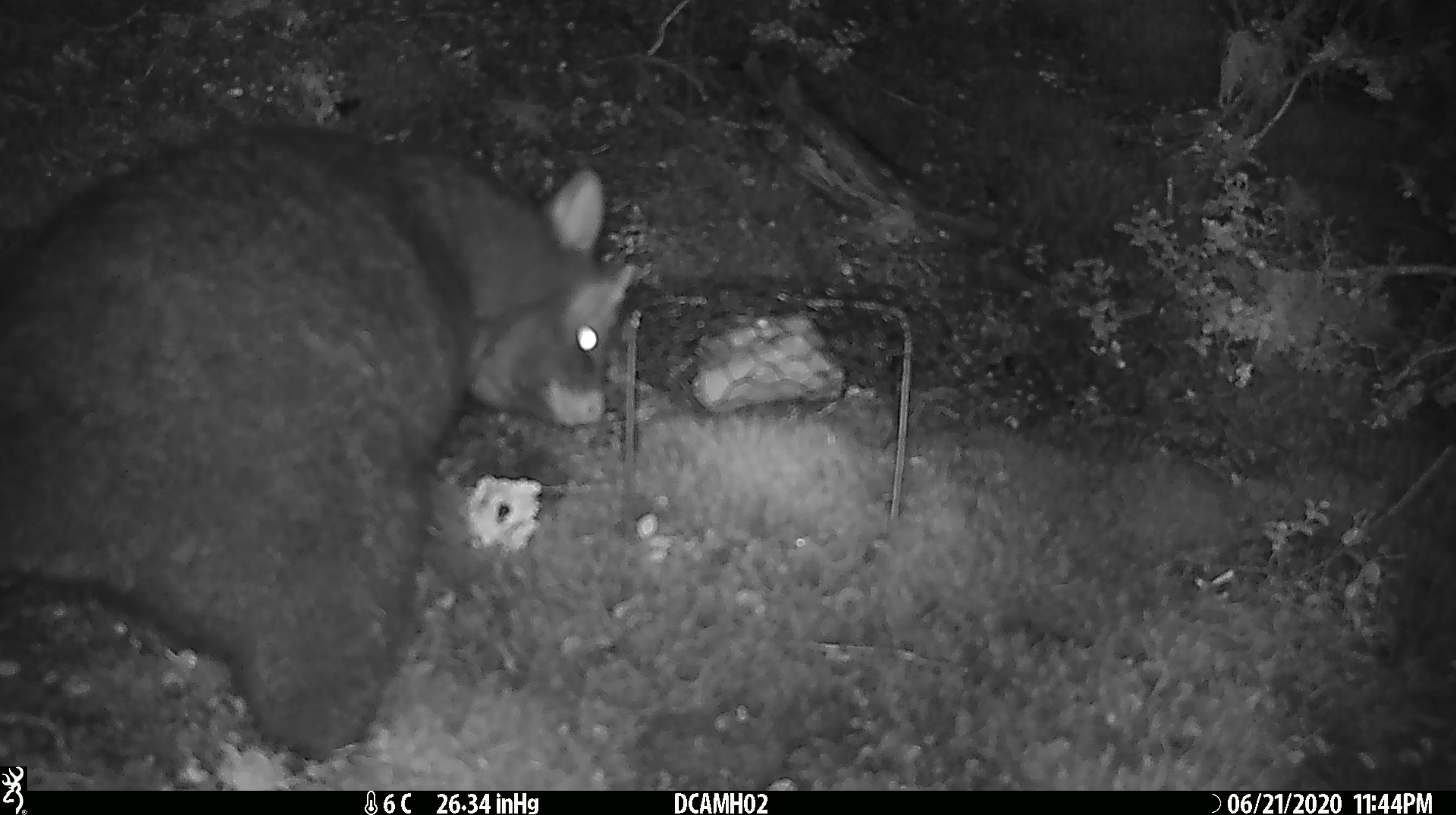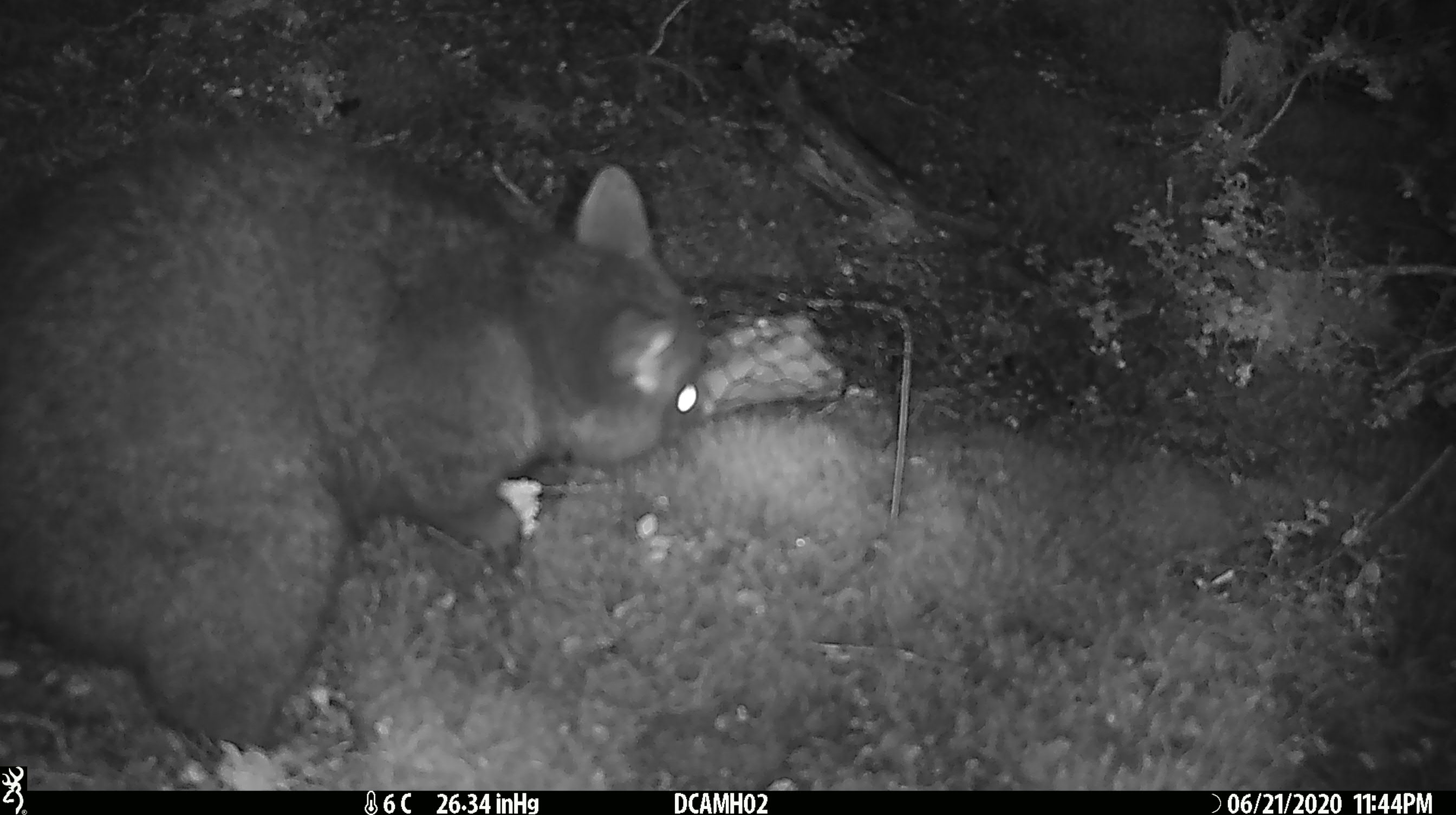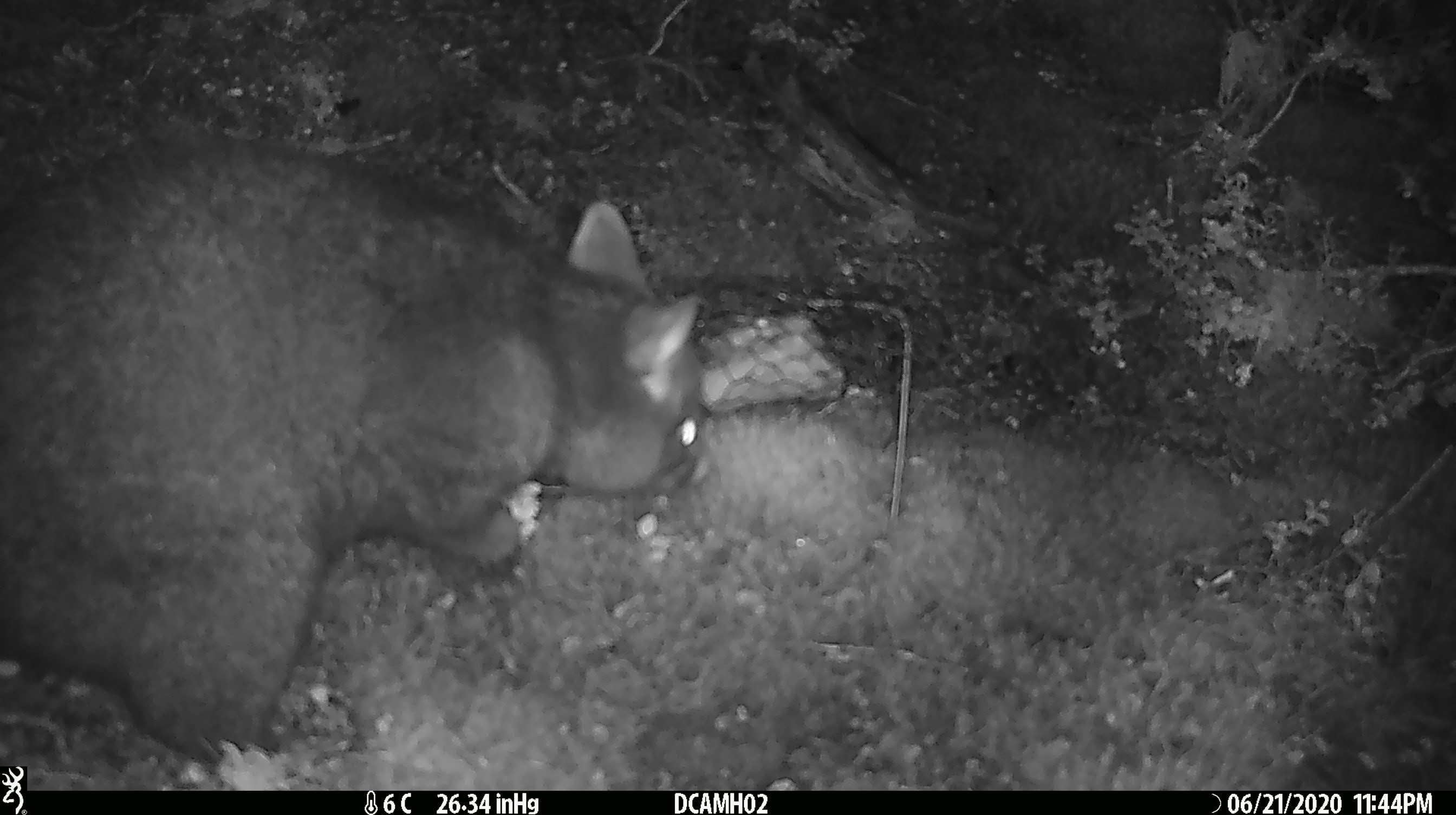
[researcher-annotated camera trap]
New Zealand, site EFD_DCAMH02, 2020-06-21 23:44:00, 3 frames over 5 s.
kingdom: Animalia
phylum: Chordata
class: Mammalia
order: Diprotodontia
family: Phalangeridae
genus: Trichosurus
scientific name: Trichosurus vulpecula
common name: common brushtail possum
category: possum